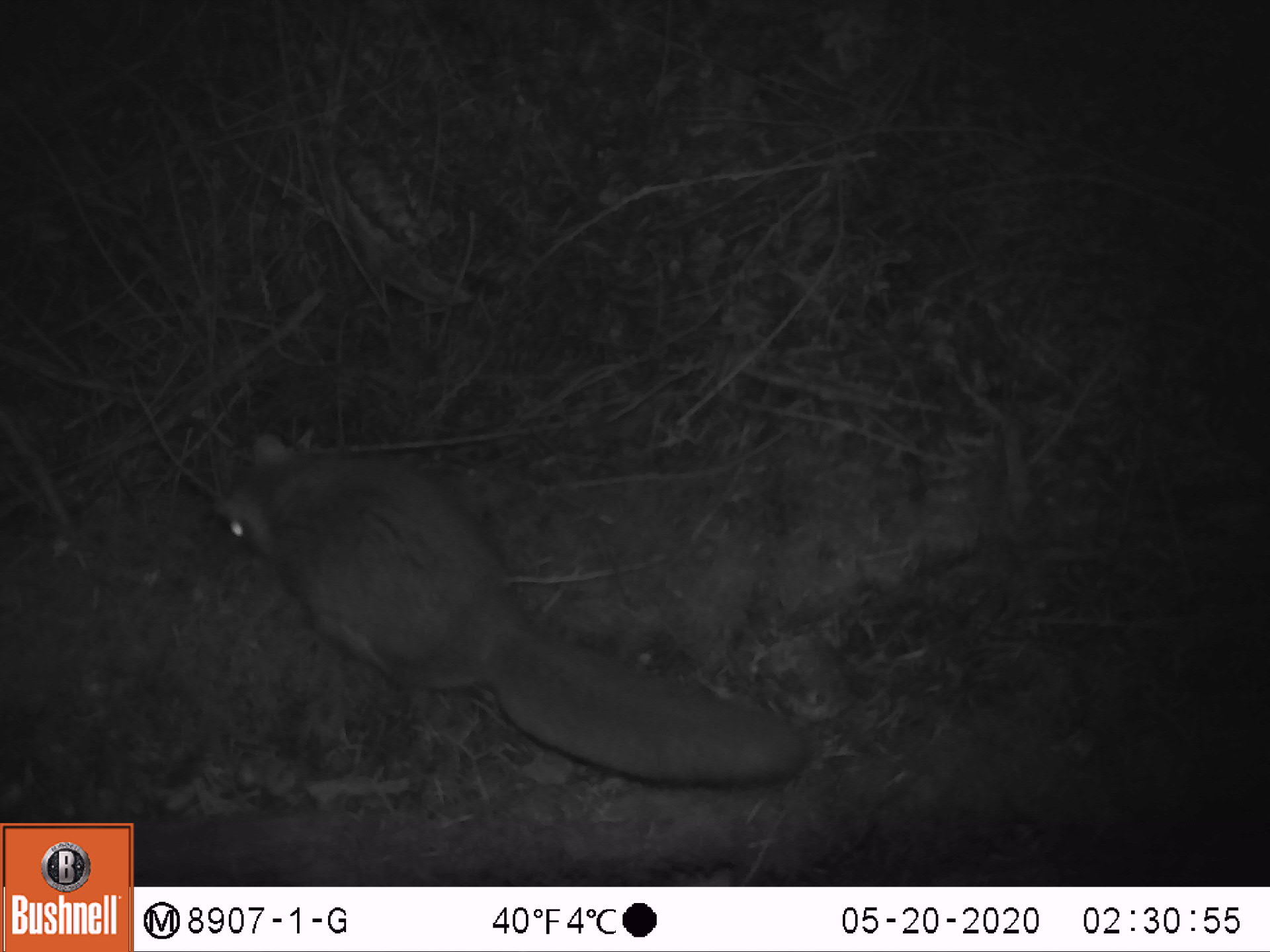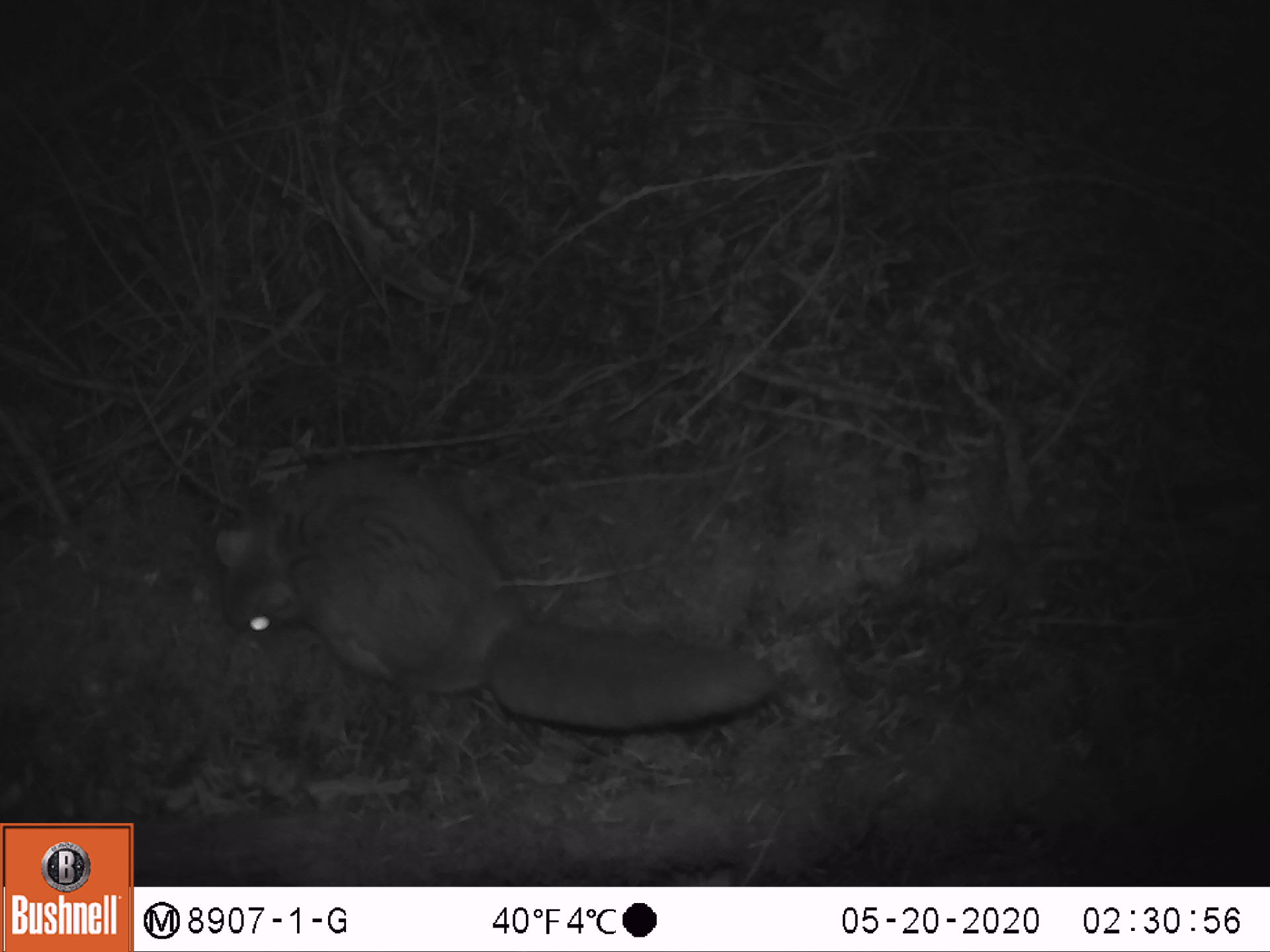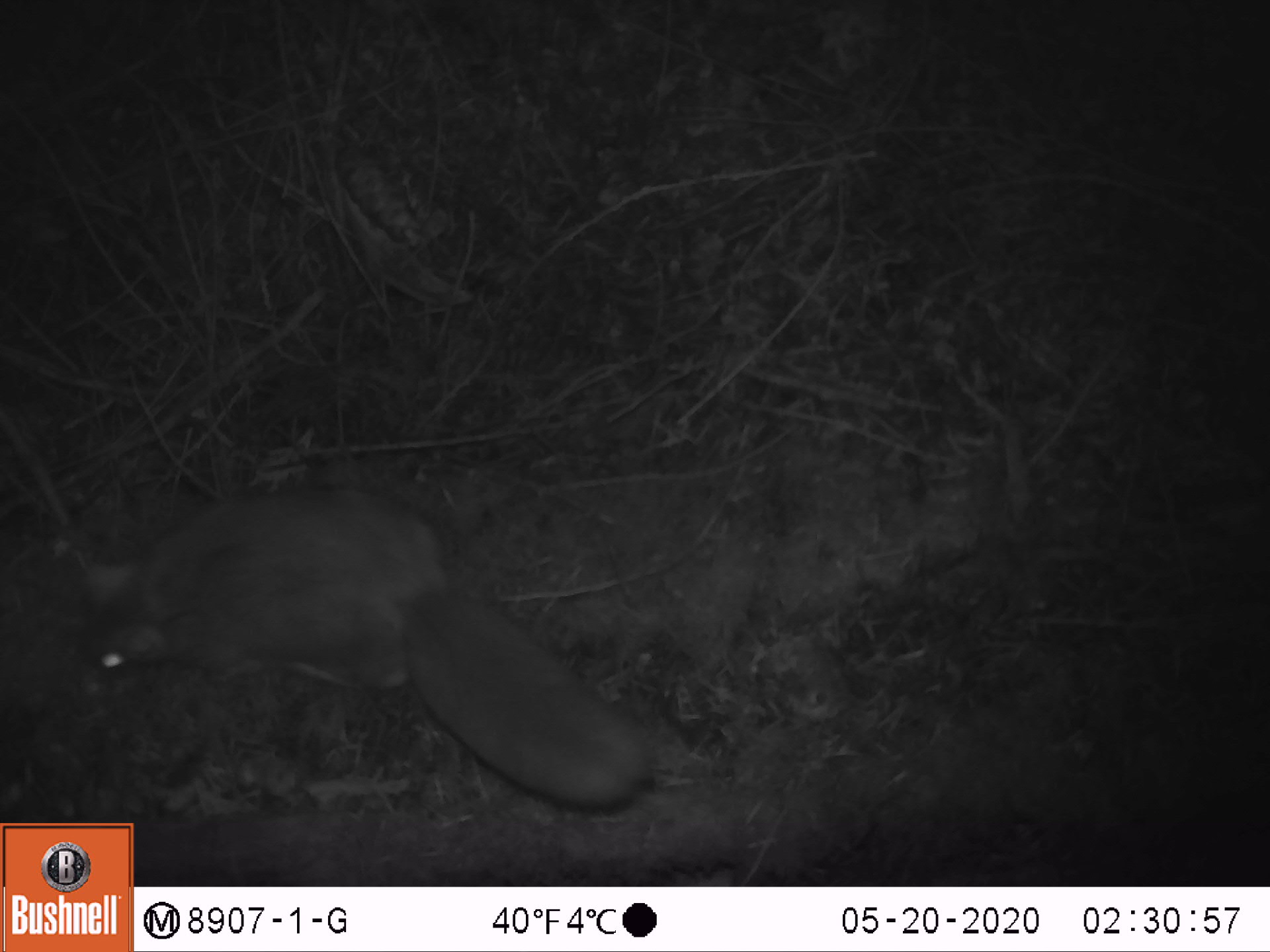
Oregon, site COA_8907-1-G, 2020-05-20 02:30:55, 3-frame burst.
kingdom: Animalia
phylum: Chordata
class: Mammalia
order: Rodentia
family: Sciuridae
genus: Glaucomys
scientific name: Glaucomys oregonensis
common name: humboldt's flying squirrel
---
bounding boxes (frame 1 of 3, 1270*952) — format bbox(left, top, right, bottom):
humboldt's flying squirrel: bbox(194, 416, 826, 804)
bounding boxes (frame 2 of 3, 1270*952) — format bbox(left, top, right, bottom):
humboldt's flying squirrel: bbox(196, 440, 794, 744)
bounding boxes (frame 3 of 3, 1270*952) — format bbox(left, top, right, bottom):
humboldt's flying squirrel: bbox(63, 464, 656, 820)